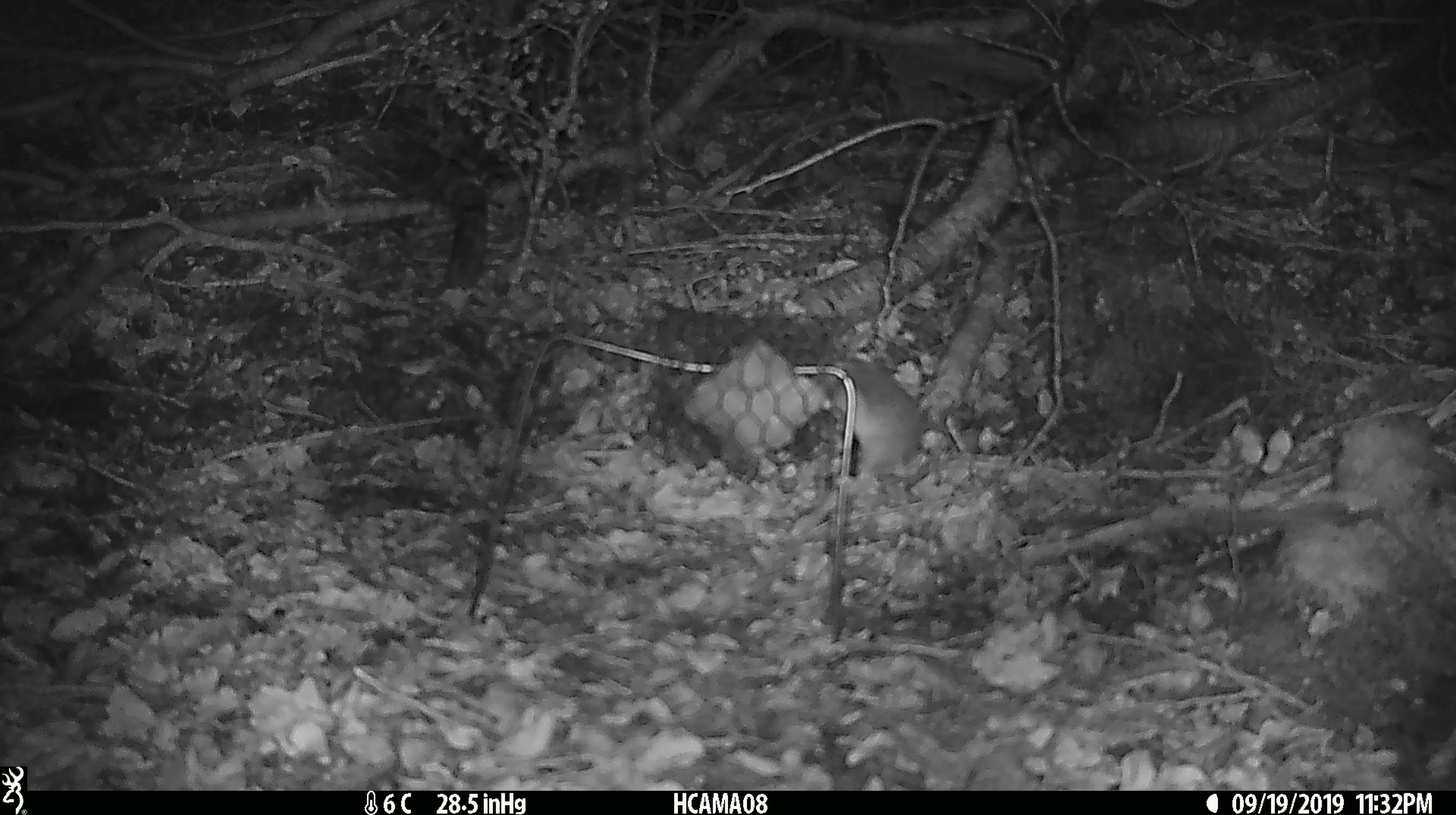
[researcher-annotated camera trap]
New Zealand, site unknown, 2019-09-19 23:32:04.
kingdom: Animalia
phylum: Chordata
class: Mammalia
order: Rodentia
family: Muridae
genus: Mus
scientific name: Mus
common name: mouse